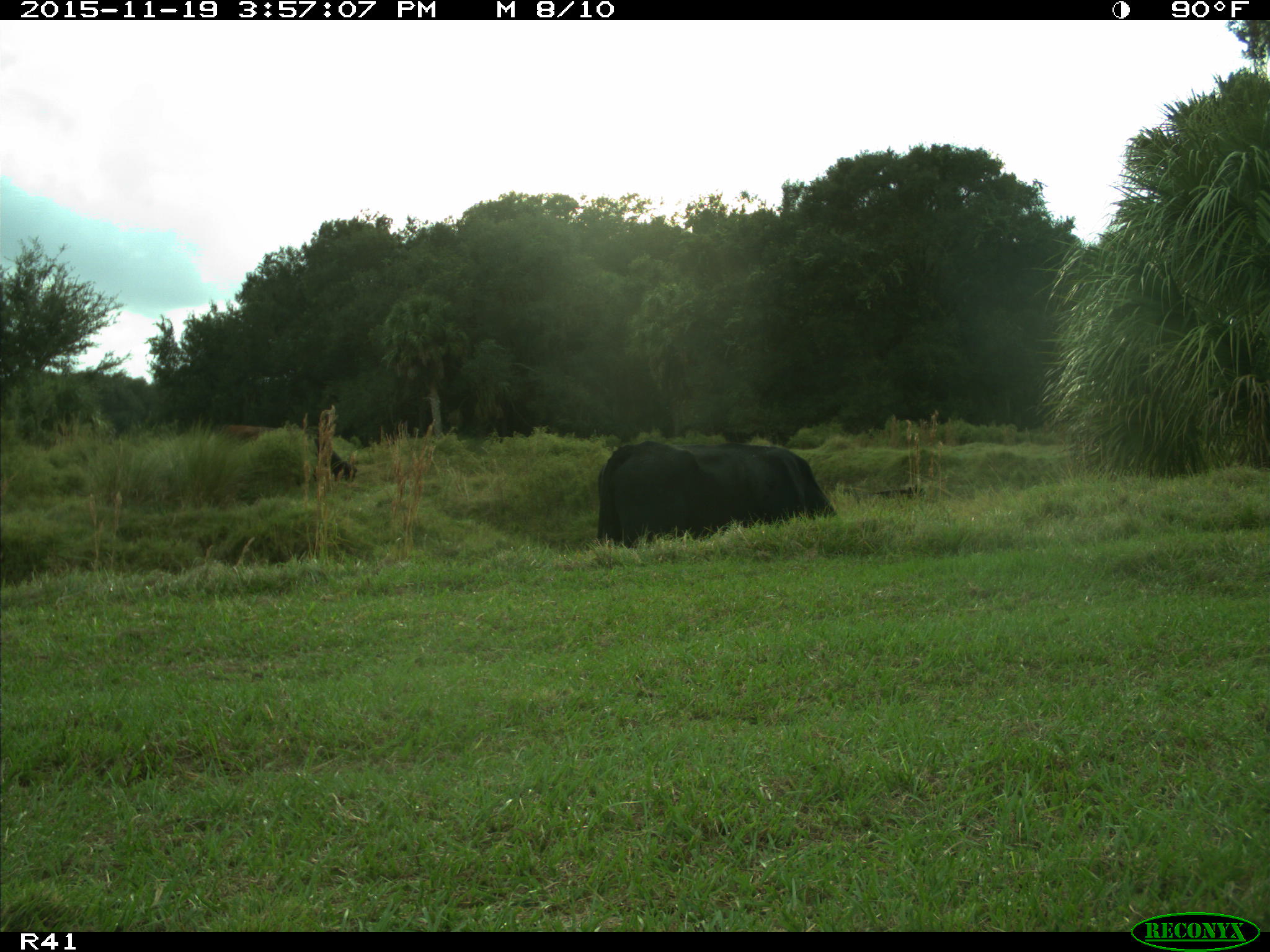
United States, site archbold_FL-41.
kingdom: Animalia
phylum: Chordata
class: Mammalia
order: Artiodactyla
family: Bovidae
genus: Bos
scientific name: Bos taurus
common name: domestic cow